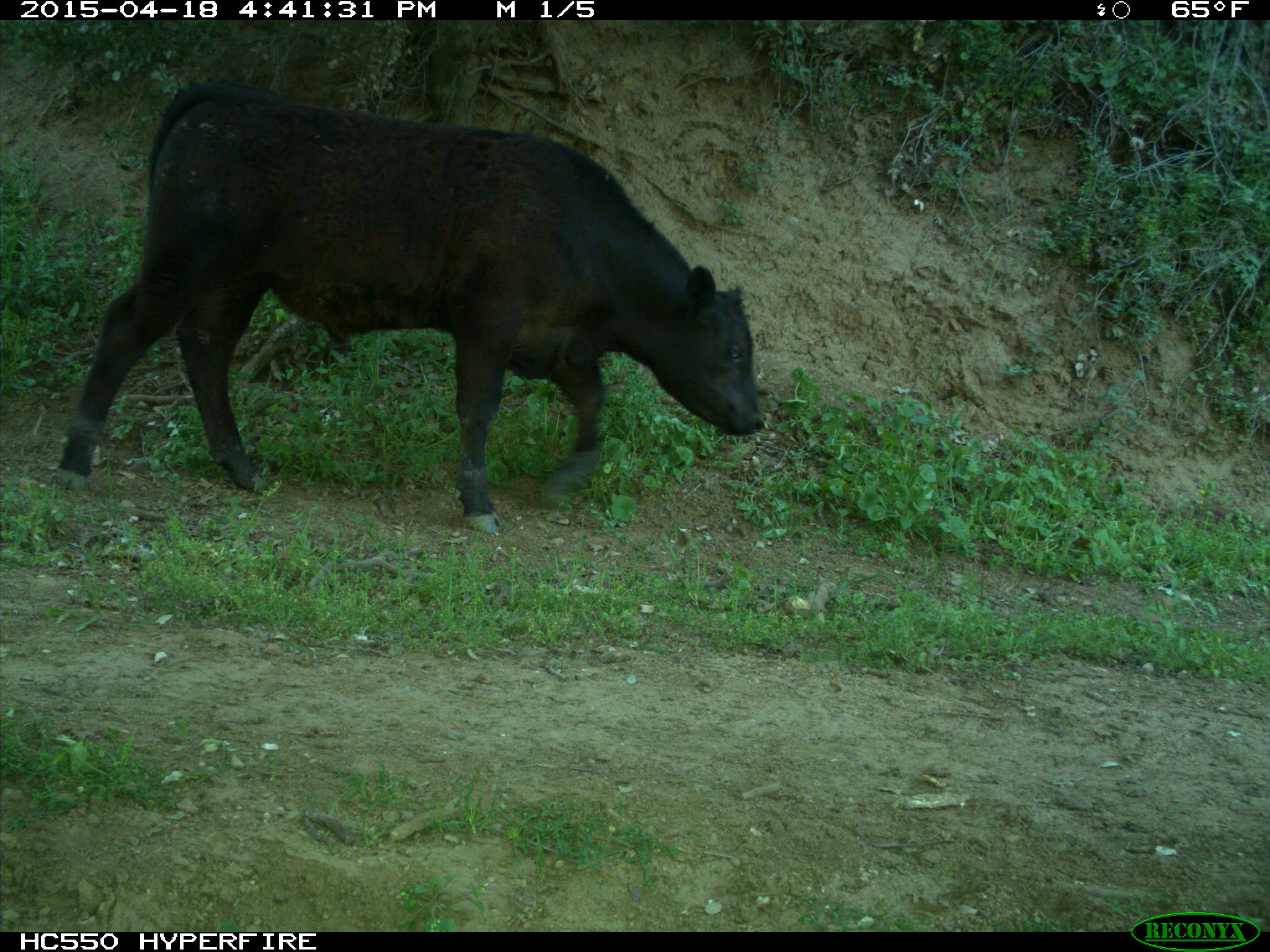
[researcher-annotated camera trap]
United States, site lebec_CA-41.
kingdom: Animalia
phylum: Chordata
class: Mammalia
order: Artiodactyla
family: Bovidae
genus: Bos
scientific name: Bos taurus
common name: domestic cow